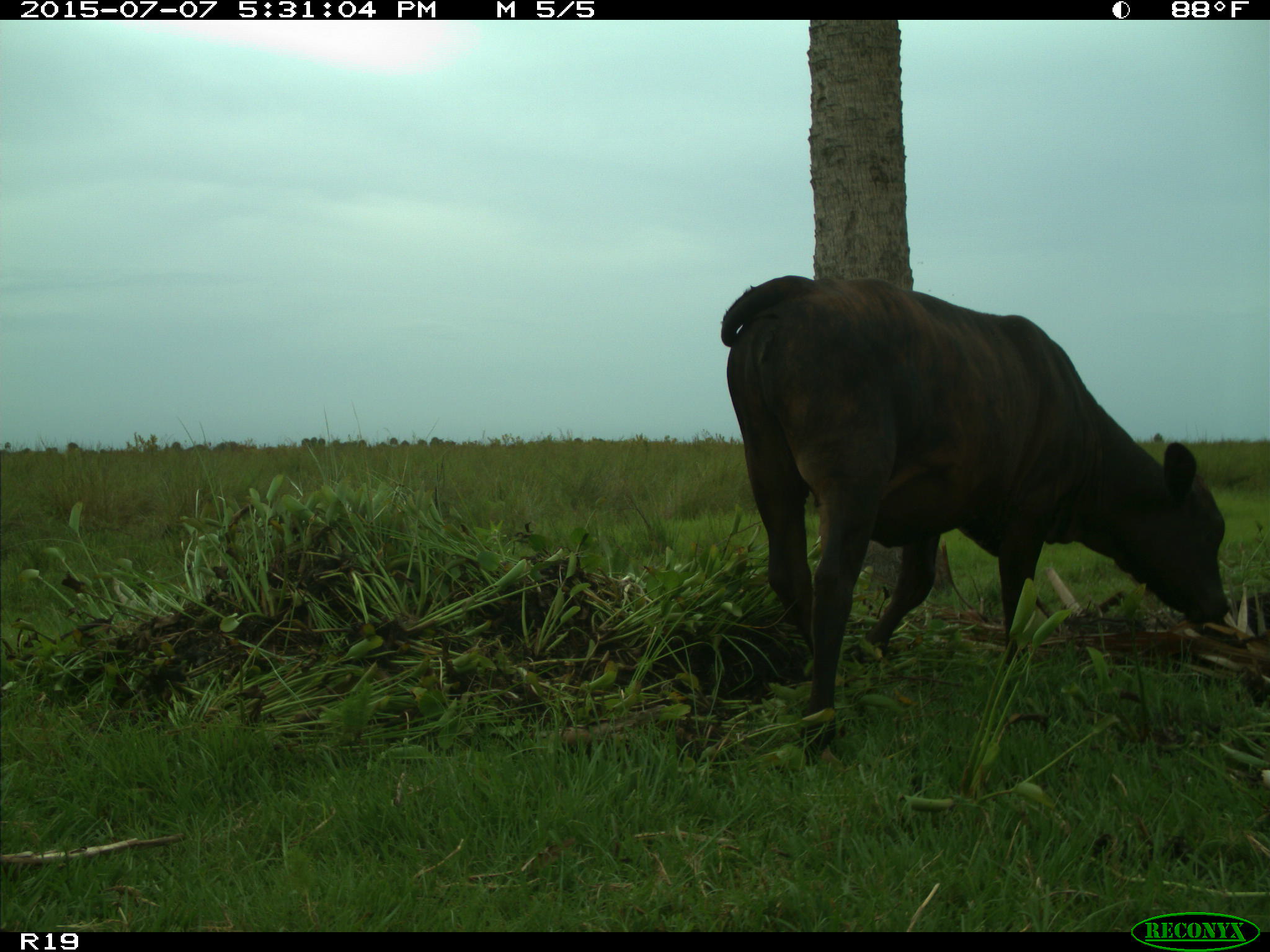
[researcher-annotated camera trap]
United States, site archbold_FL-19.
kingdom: Animalia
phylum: Chordata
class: Mammalia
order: Artiodactyla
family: Bovidae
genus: Bos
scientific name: Bos taurus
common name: domestic cow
Bos taurus (domestic cow).